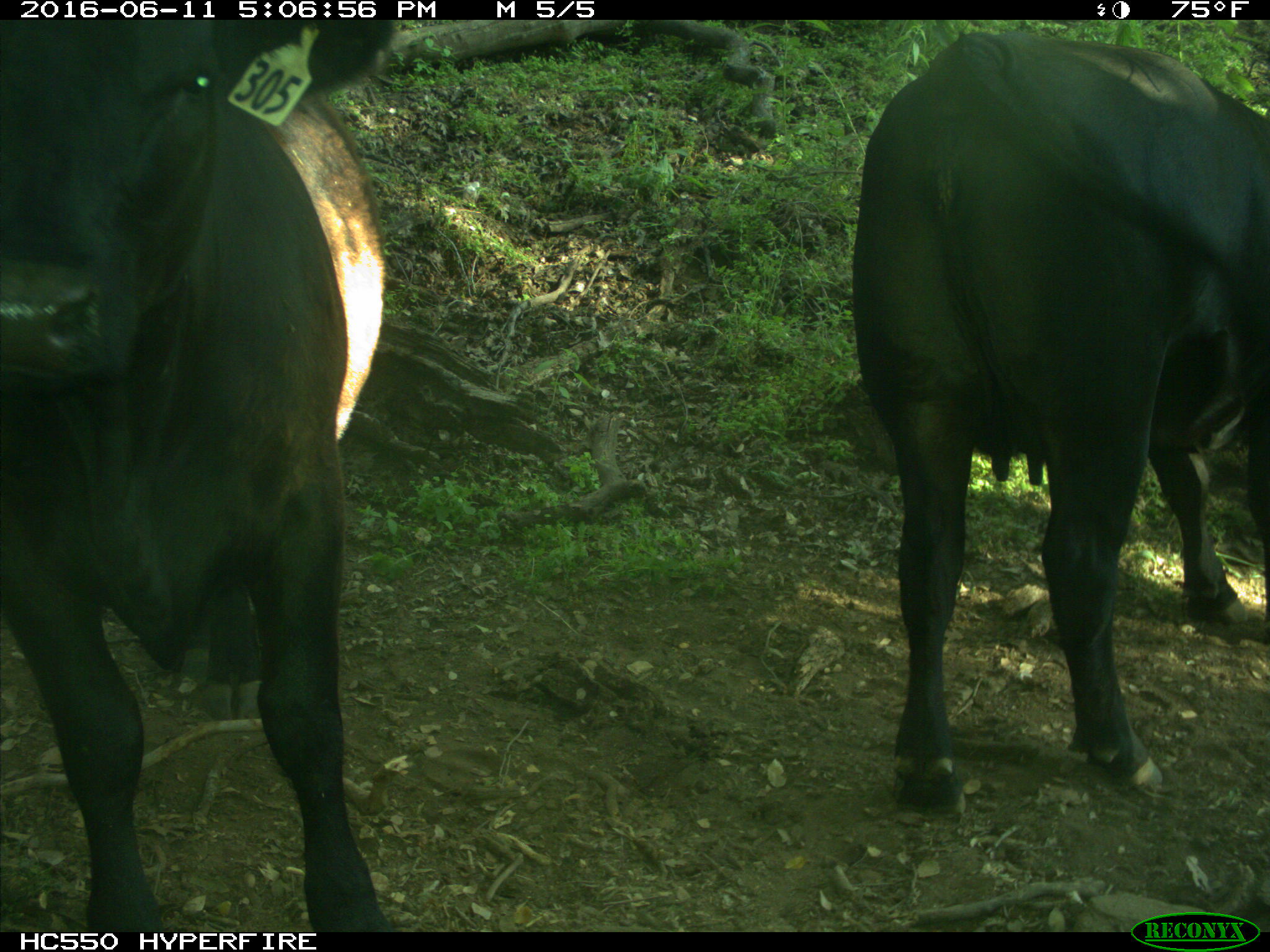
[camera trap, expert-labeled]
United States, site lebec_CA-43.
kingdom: Animalia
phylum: Chordata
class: Mammalia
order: Artiodactyla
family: Bovidae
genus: Bos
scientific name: Bos taurus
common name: domestic cow